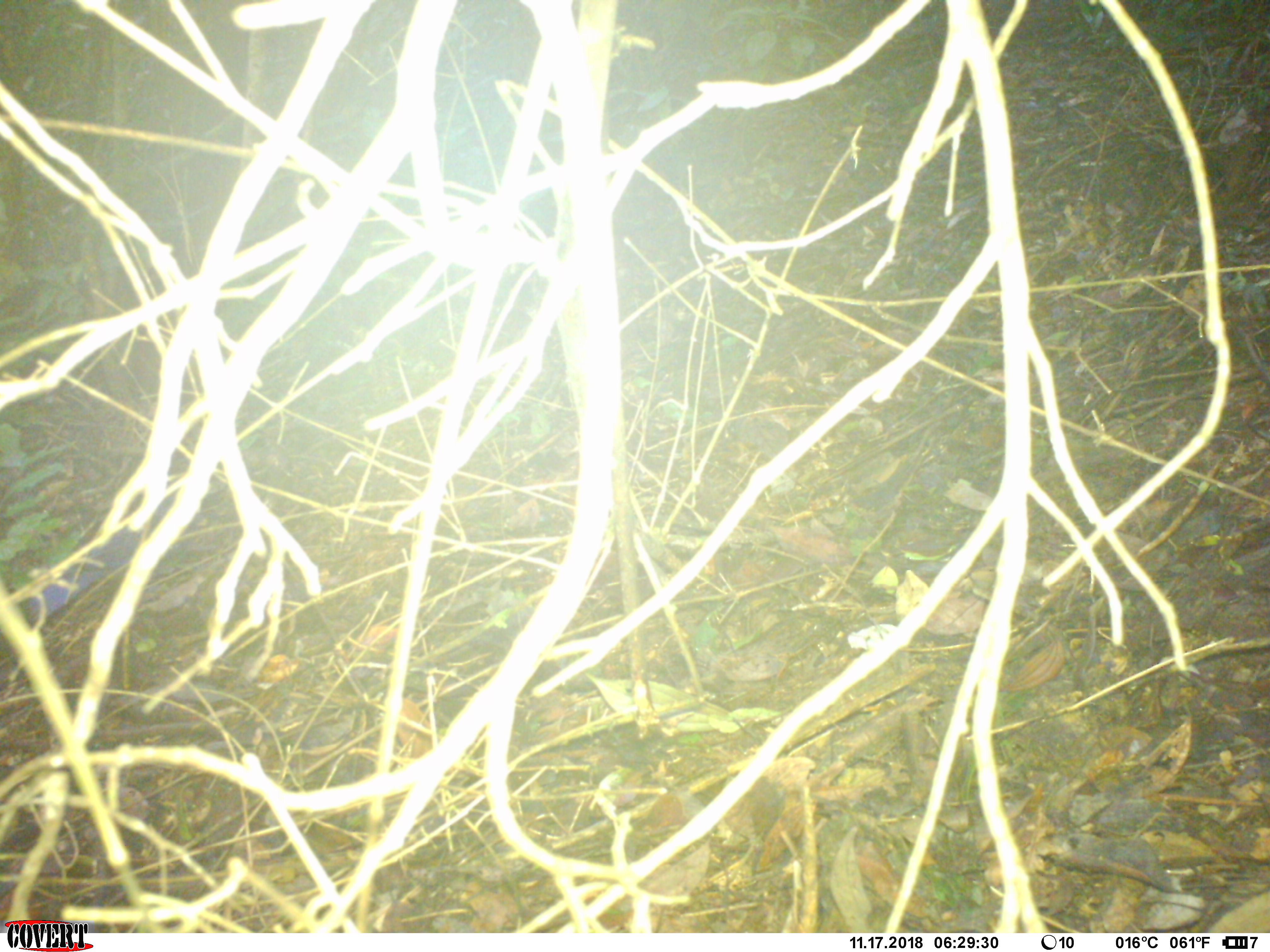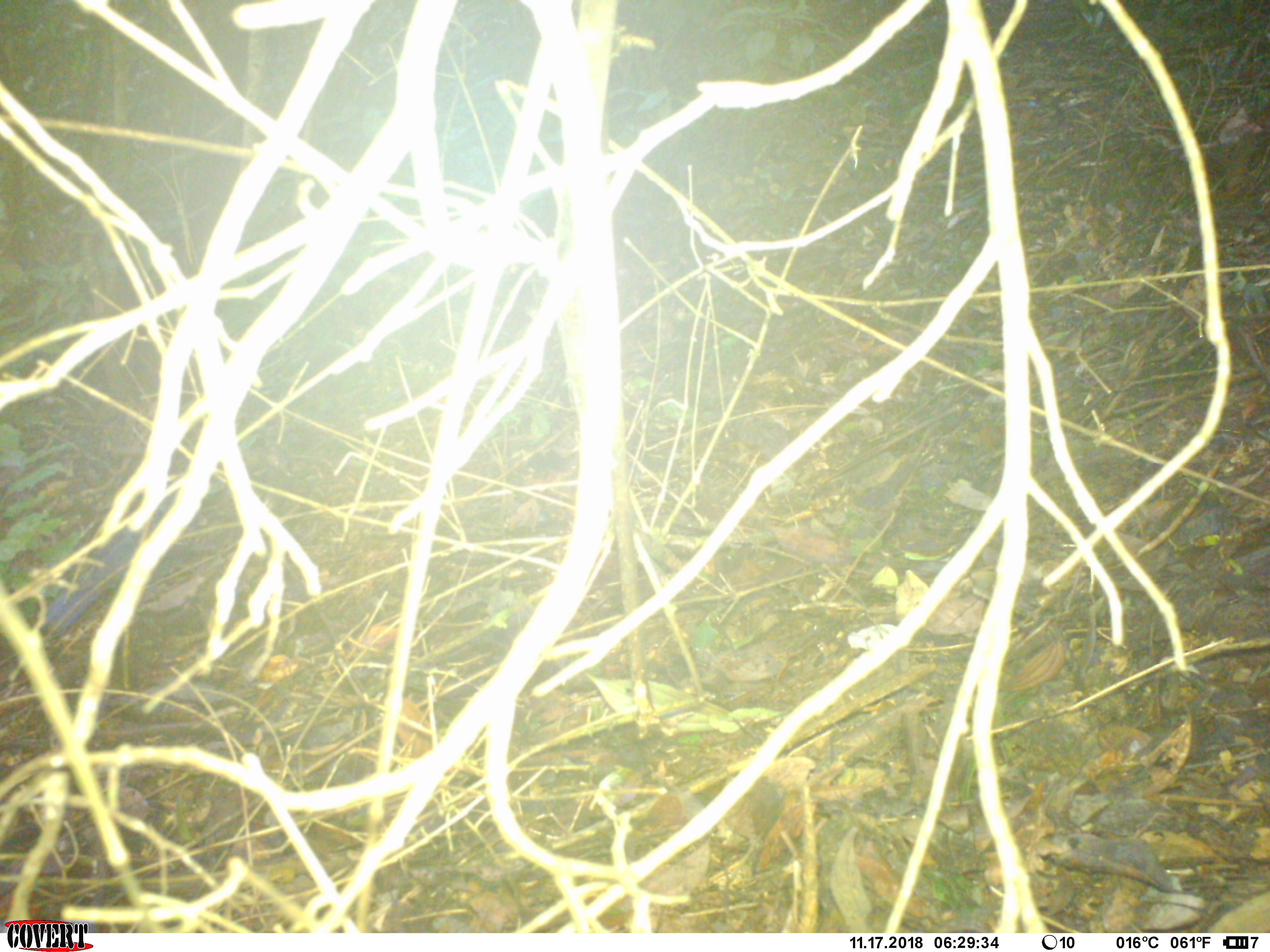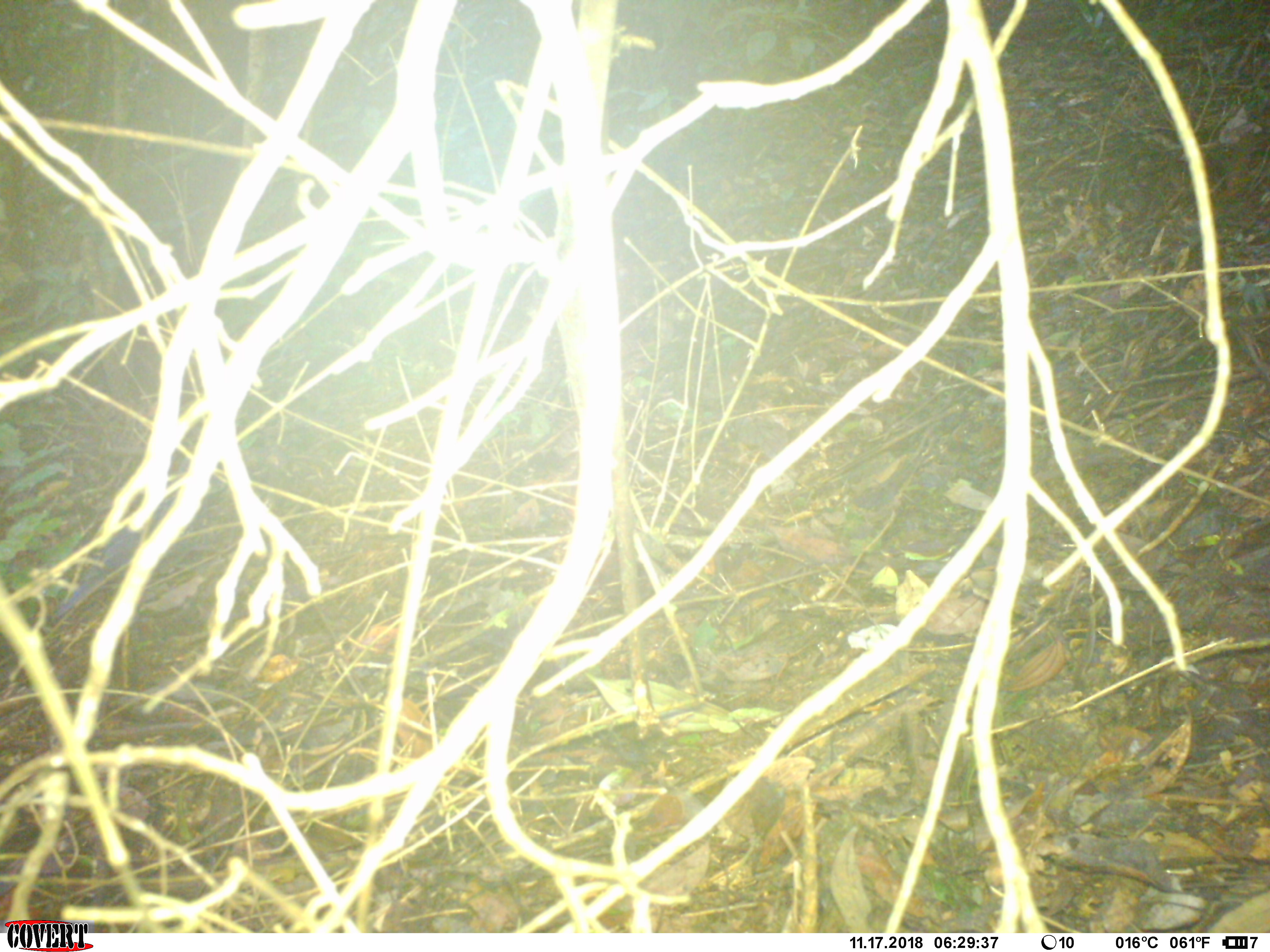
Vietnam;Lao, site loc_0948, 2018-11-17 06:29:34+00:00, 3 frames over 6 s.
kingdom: Animalia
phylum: Chordata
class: Aves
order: Passeriformes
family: Muscicapidae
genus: Myophonus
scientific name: Myophonus caeruleus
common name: blue whistling thrush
Blue whistling thrush (Myophonus caeruleus). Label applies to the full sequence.